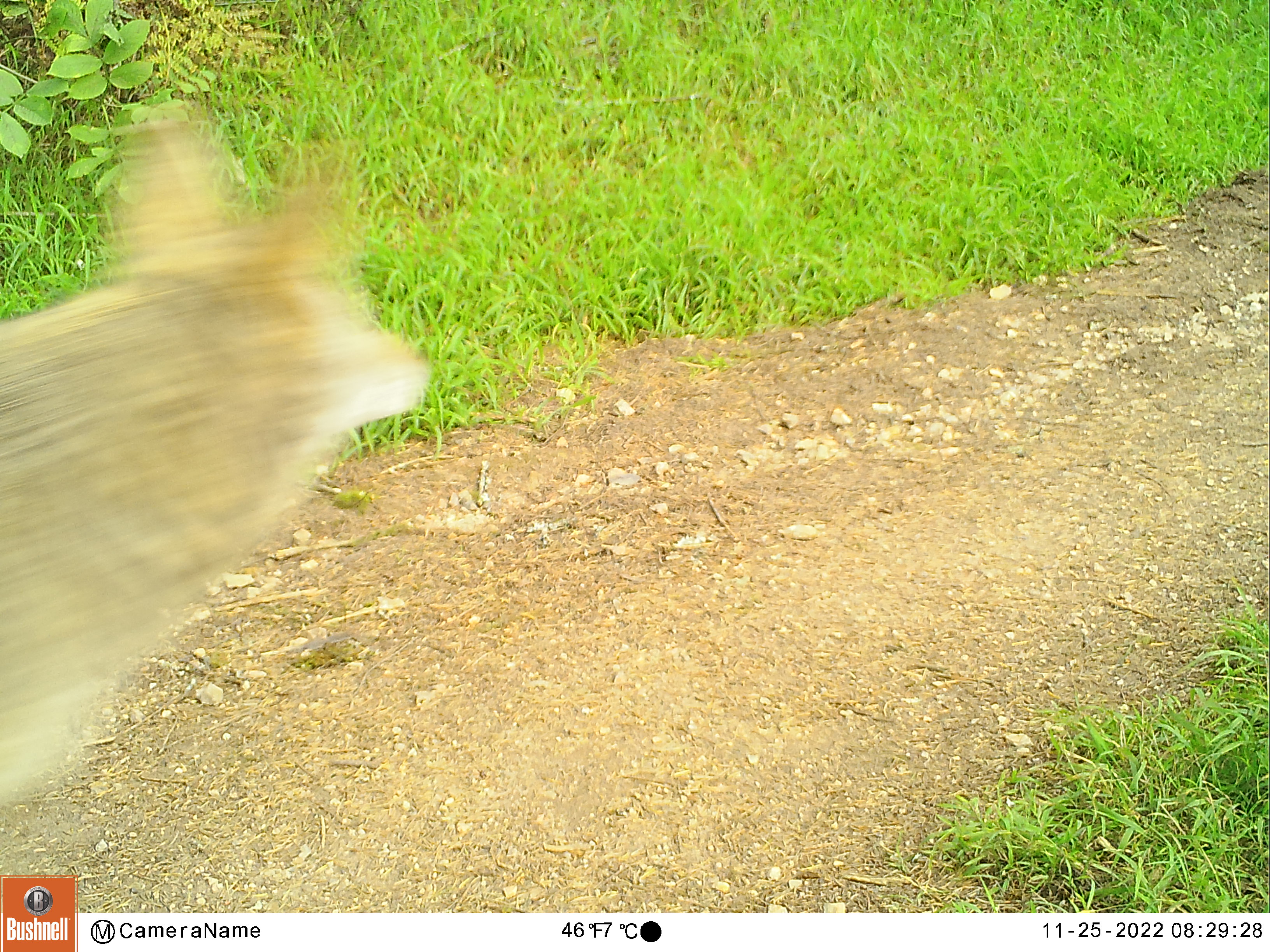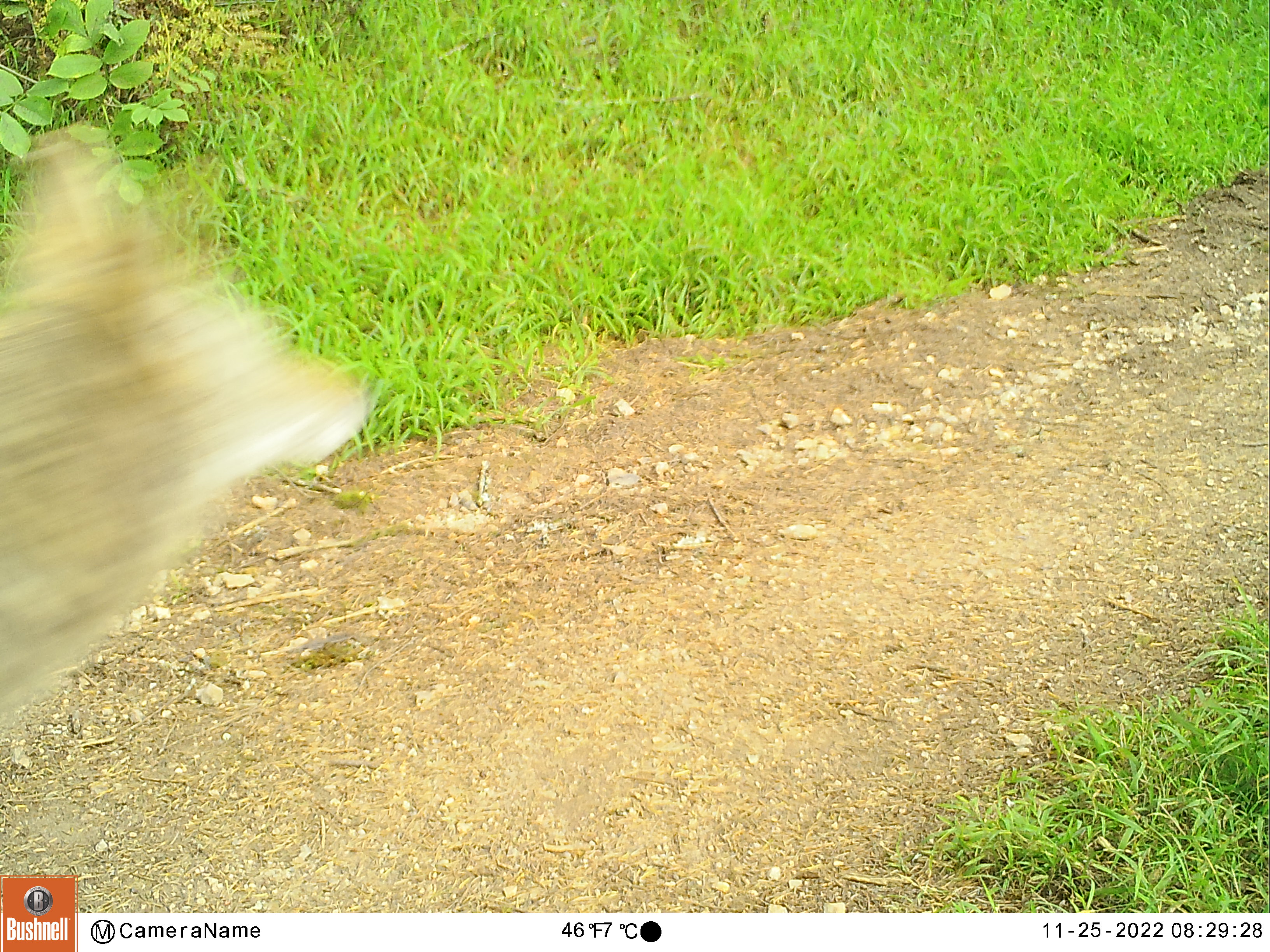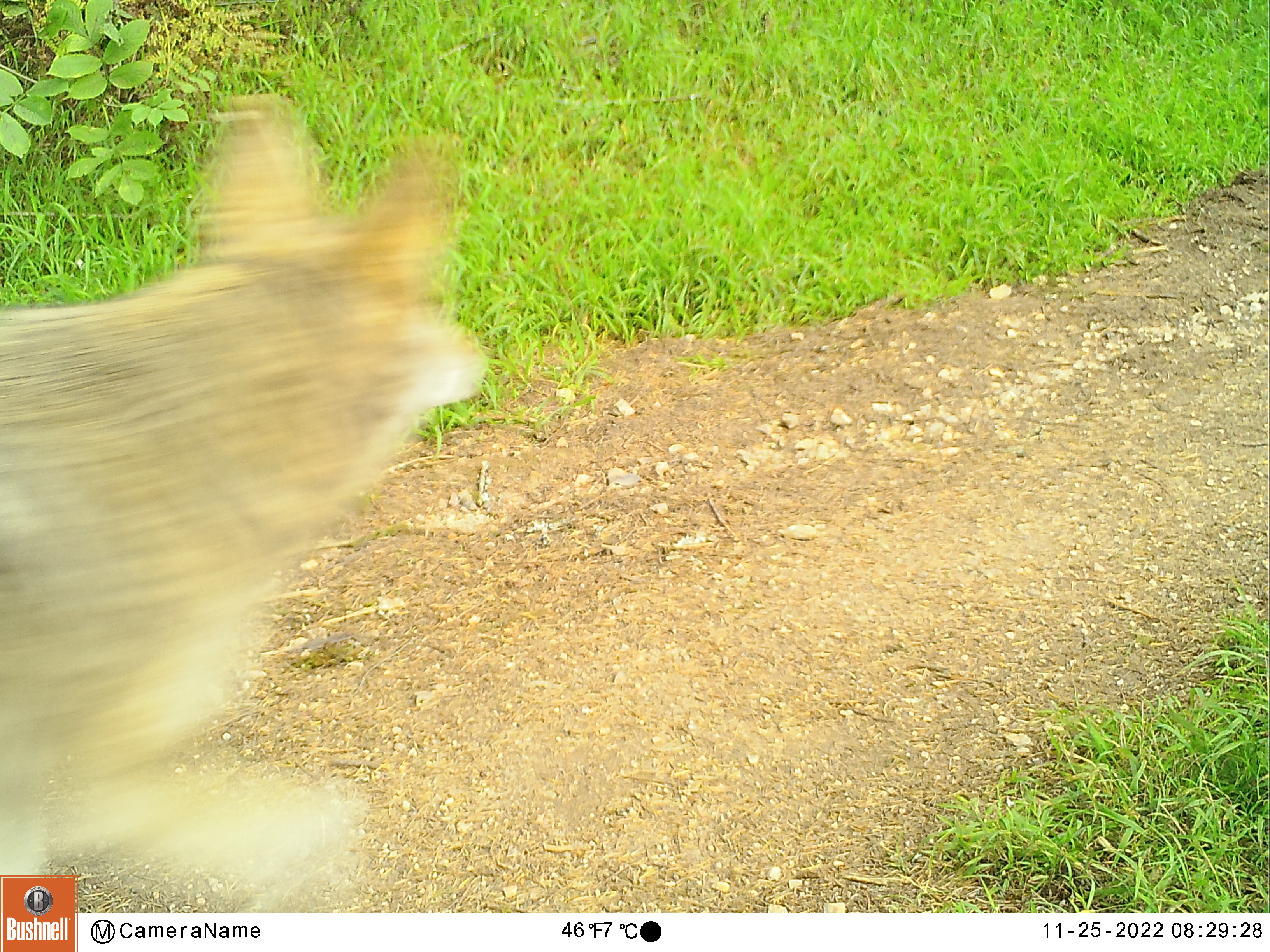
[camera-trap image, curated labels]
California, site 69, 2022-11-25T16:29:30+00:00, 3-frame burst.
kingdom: Animalia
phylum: Chordata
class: Mammalia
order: Carnivora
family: Canidae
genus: Canis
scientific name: Canis latrans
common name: coyote